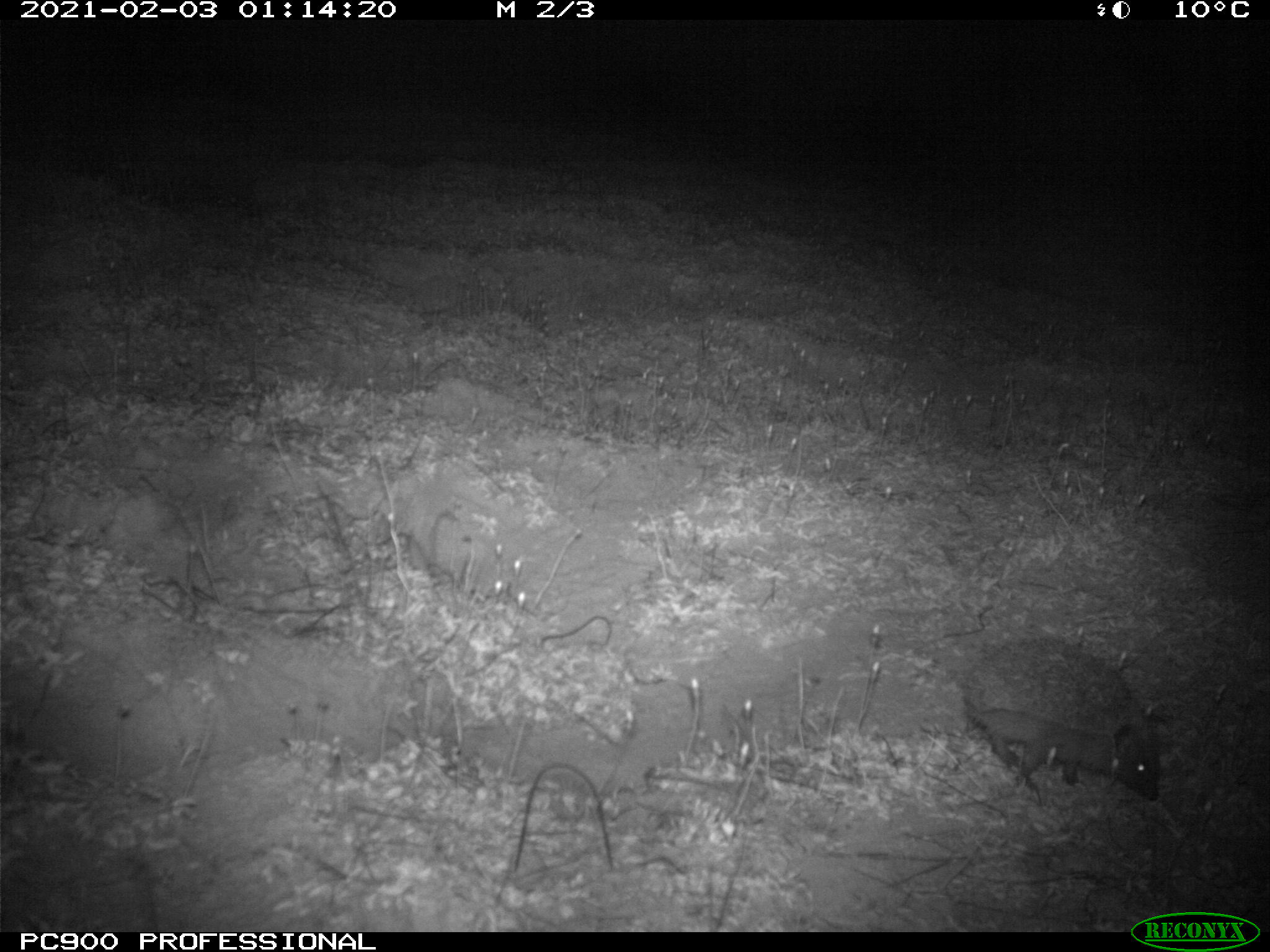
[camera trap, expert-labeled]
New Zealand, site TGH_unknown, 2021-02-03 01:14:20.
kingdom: Animalia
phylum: Chordata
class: Mammalia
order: Eulipotyphla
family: Erinaceidae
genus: Erinaceus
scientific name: Erinaceus europaeus europaeus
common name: european hedgehog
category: hedgehog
Hedgehog (european hedgehog) (Erinaceus europaeus europaeus).